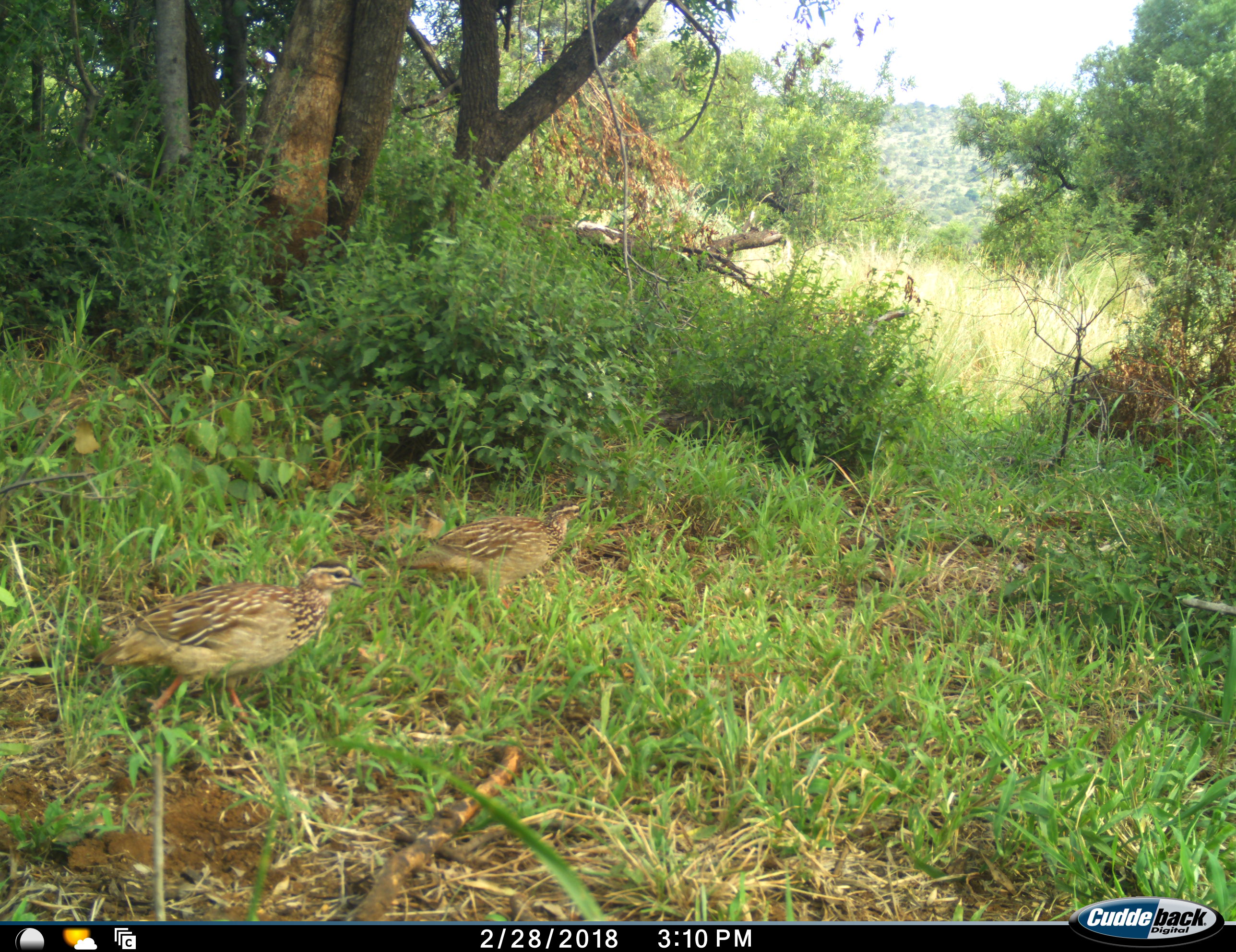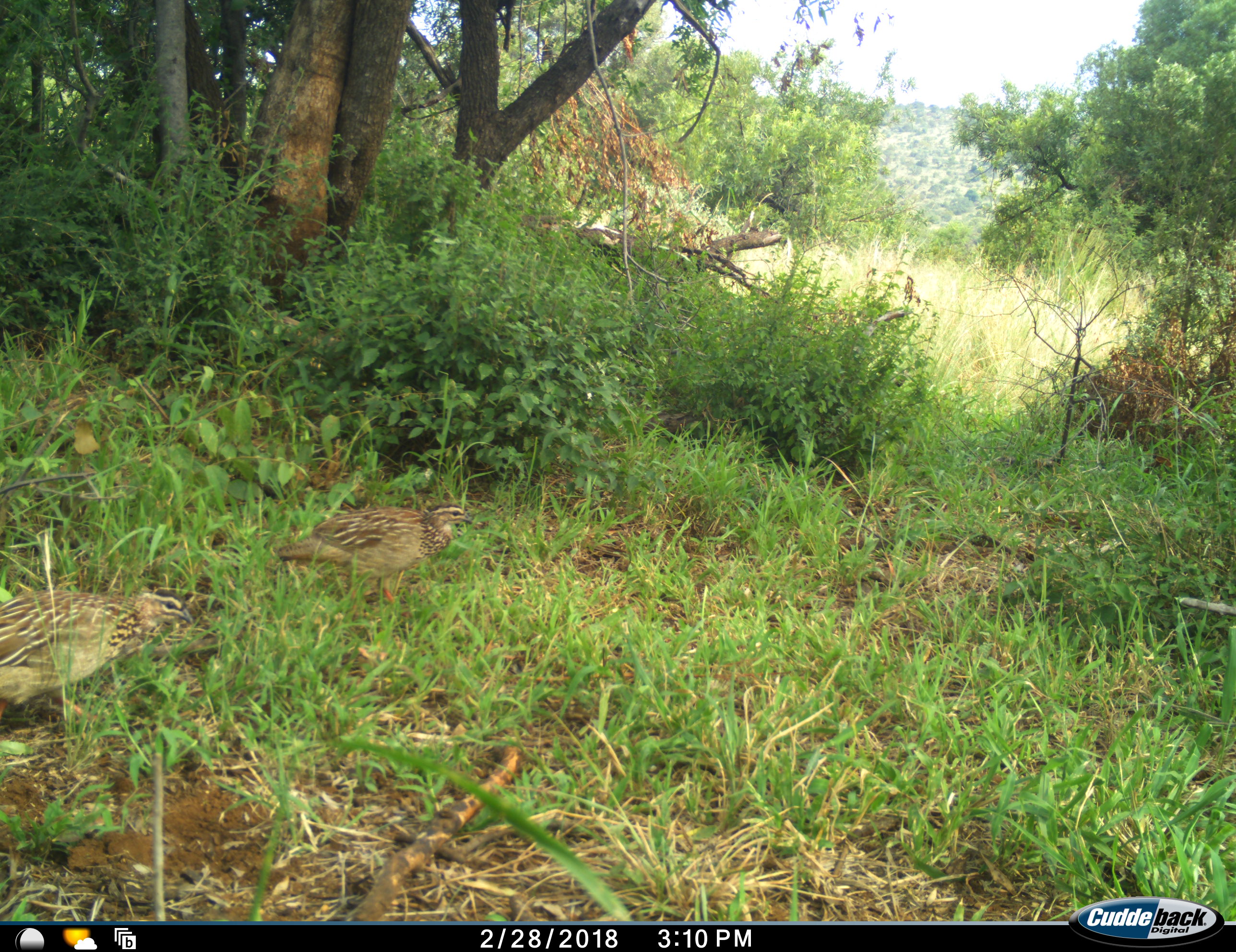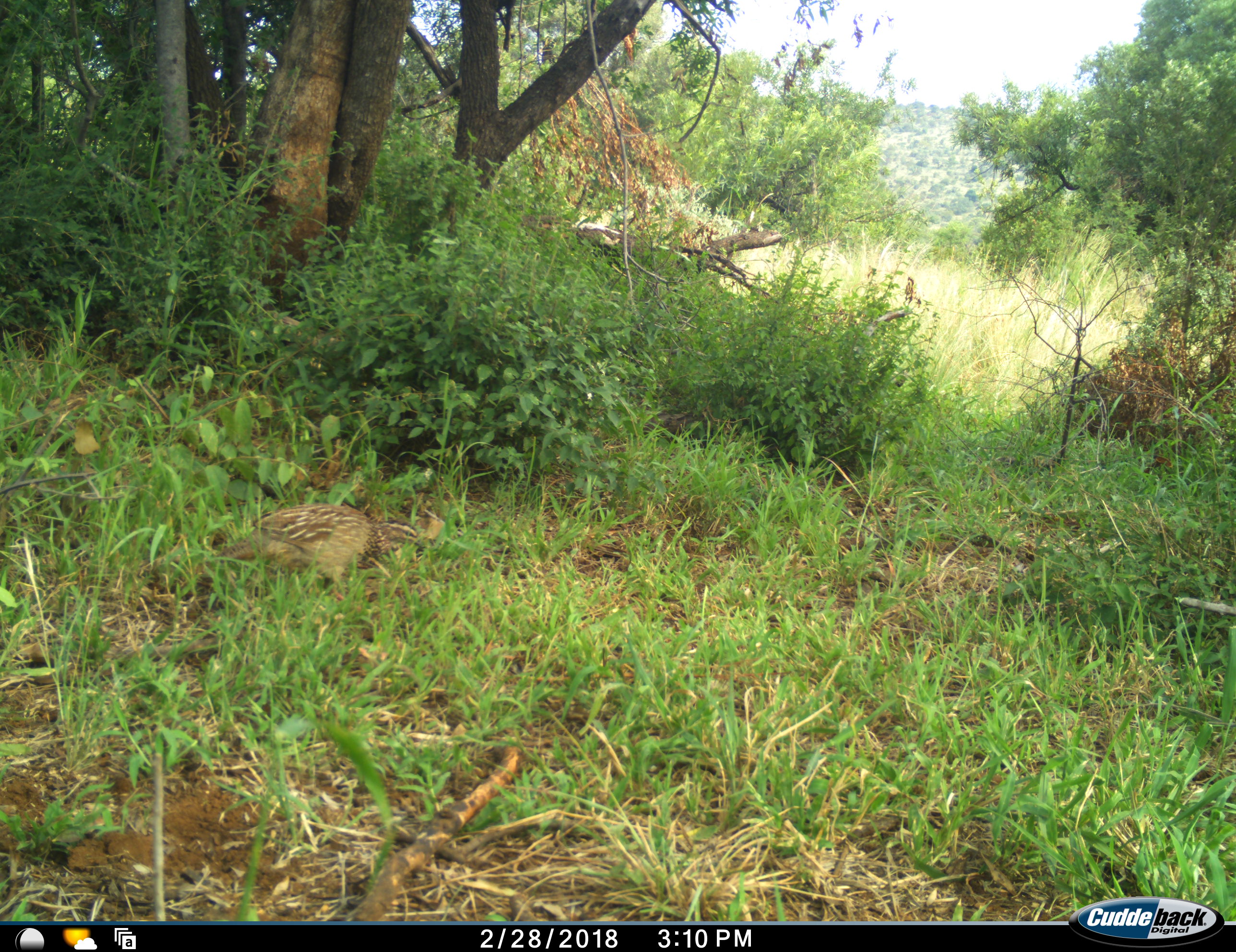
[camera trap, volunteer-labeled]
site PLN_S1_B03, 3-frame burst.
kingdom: Animalia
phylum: Chordata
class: Aves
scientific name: Aves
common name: bird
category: birdother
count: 2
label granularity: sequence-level